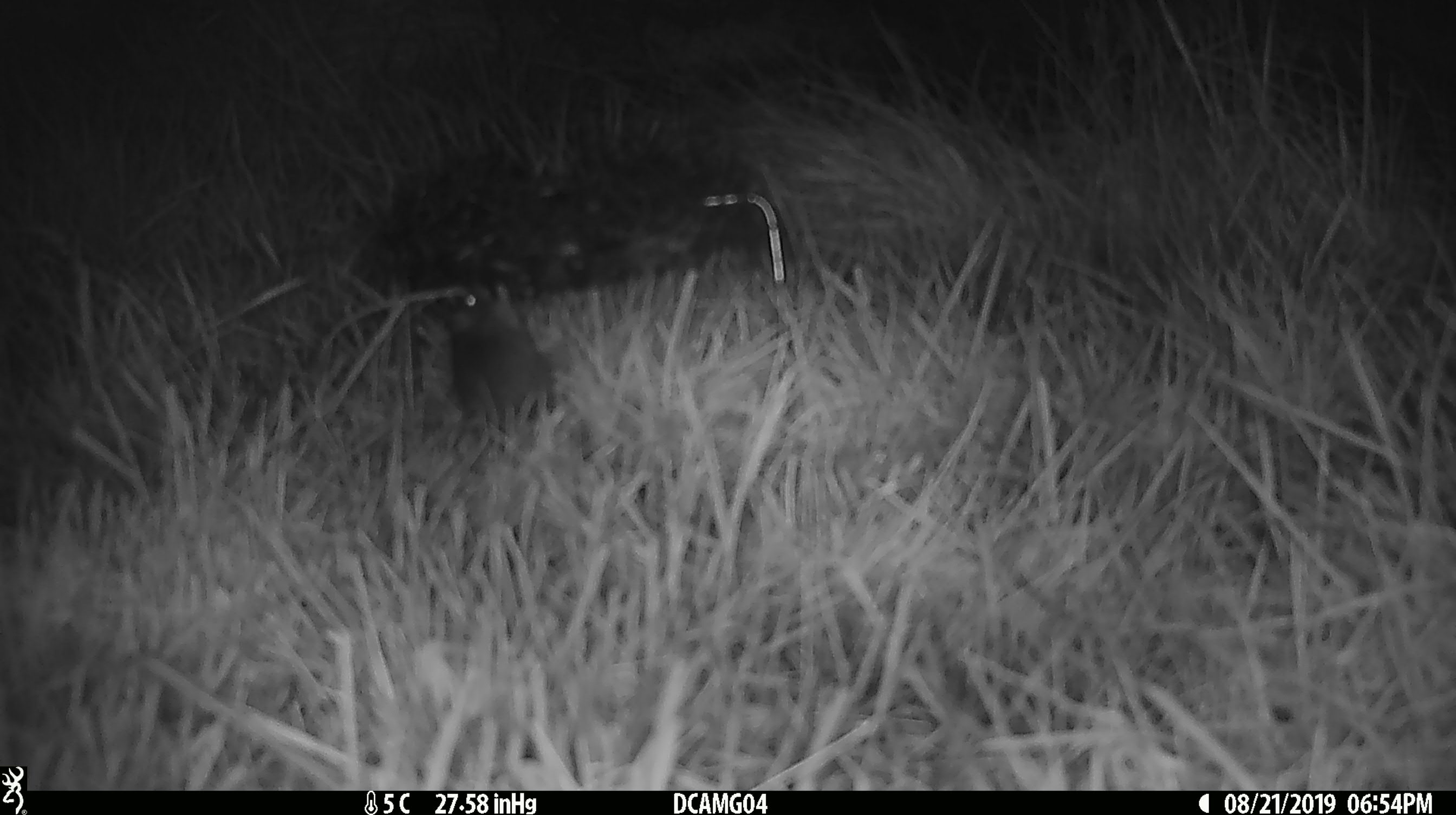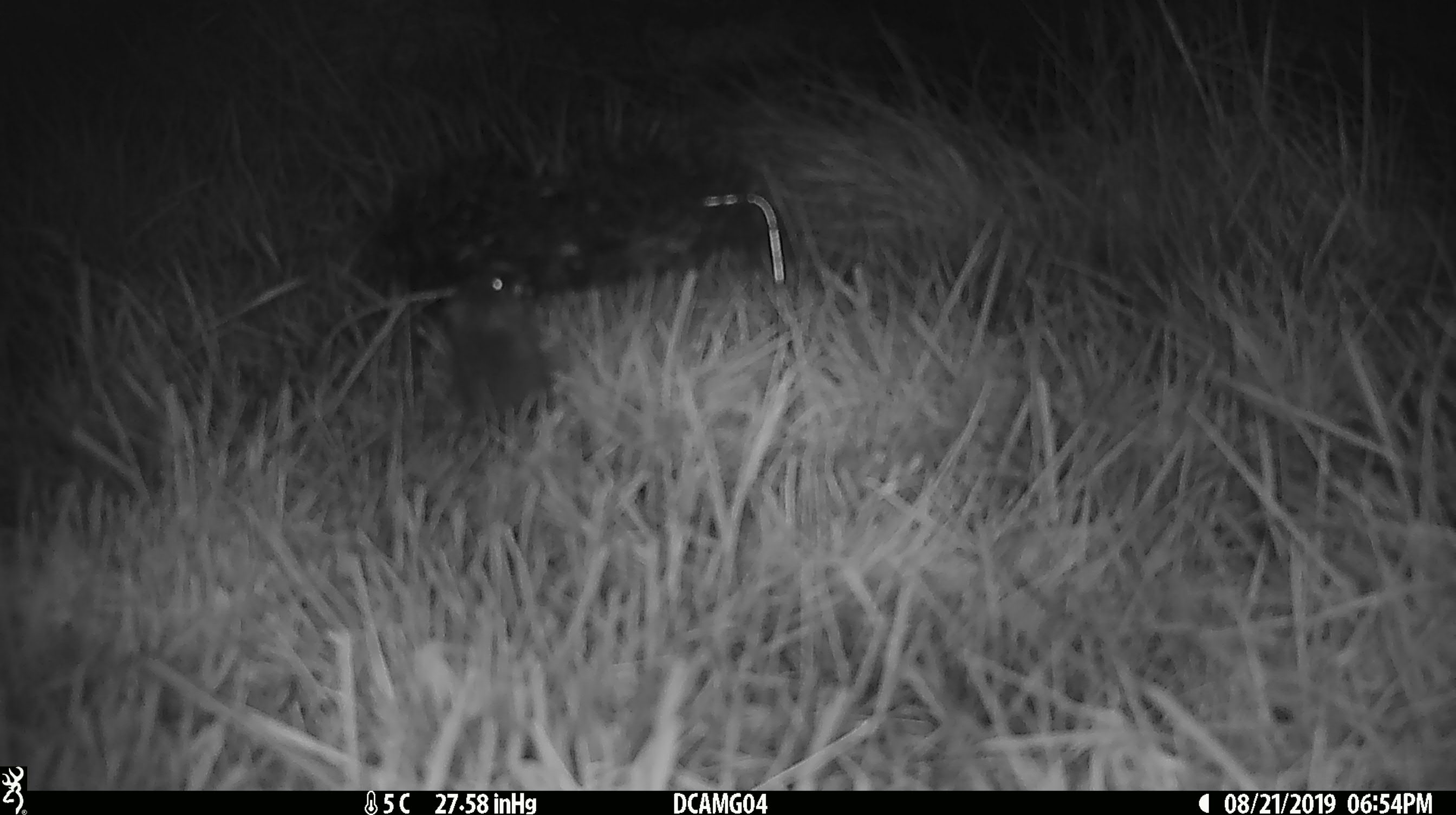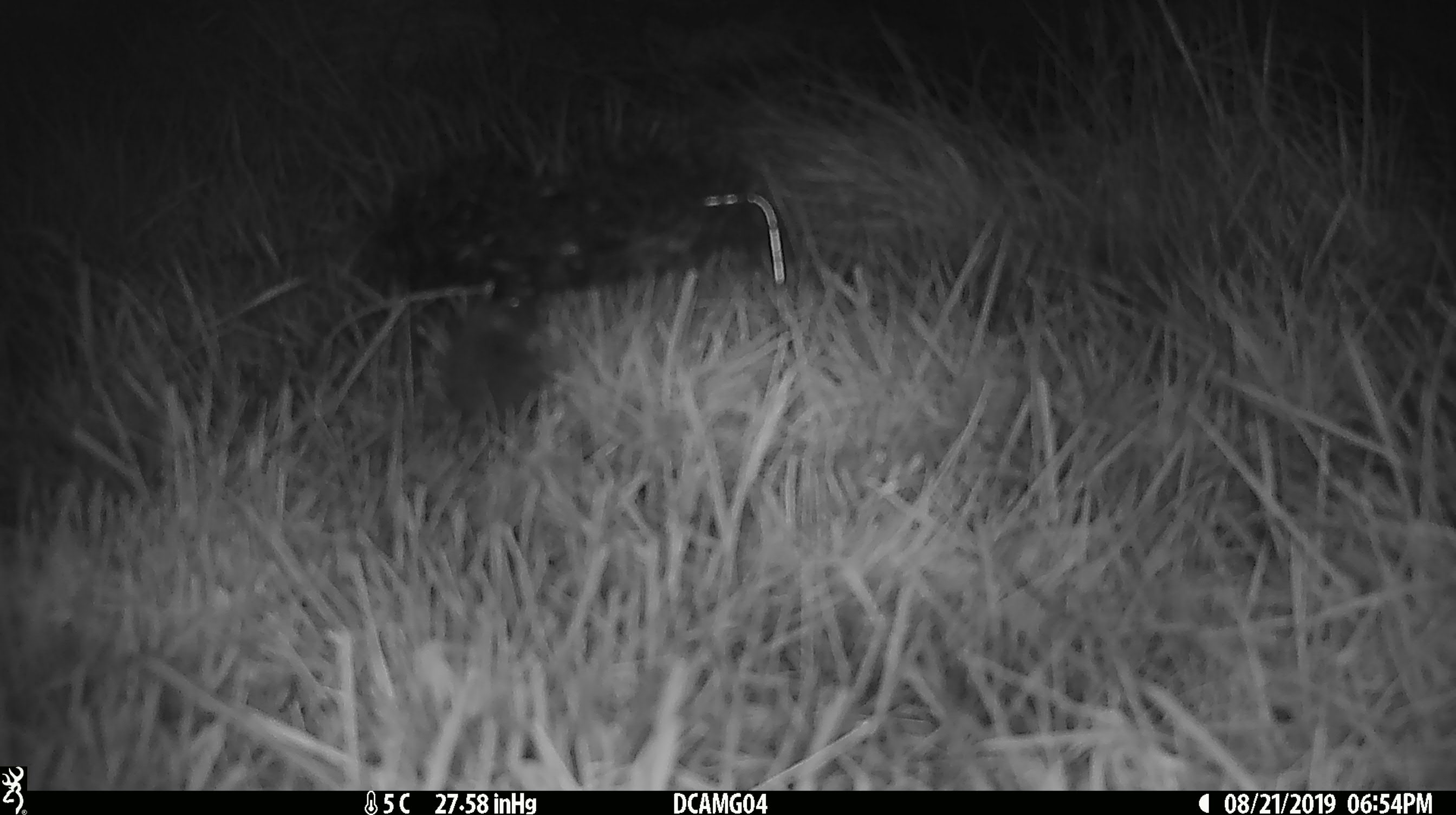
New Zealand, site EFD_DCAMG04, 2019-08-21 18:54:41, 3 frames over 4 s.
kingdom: Animalia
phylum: Chordata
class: Mammalia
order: Rodentia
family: Muridae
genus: Mus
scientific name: Mus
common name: mouse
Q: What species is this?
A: Mouse (Mus).